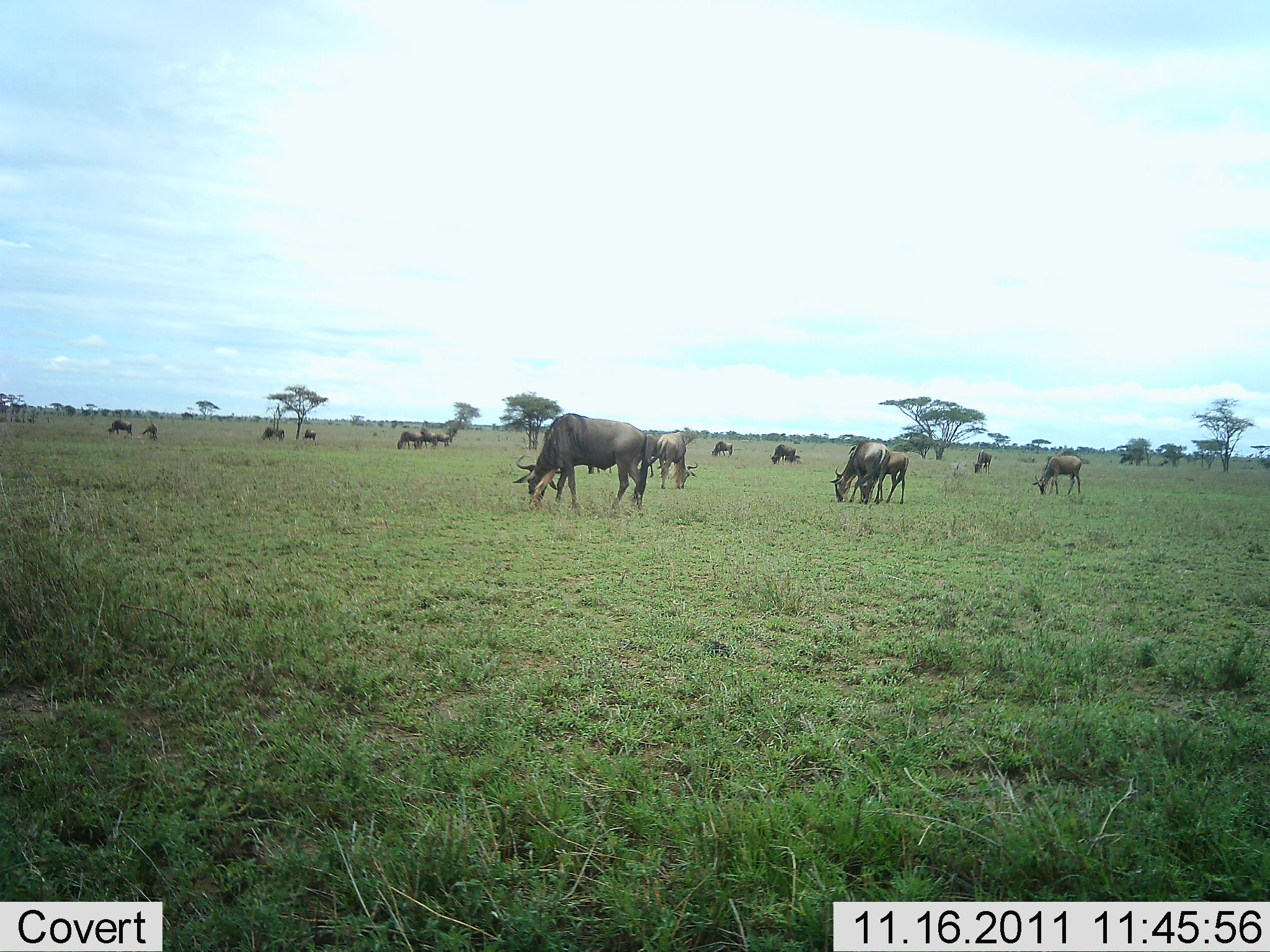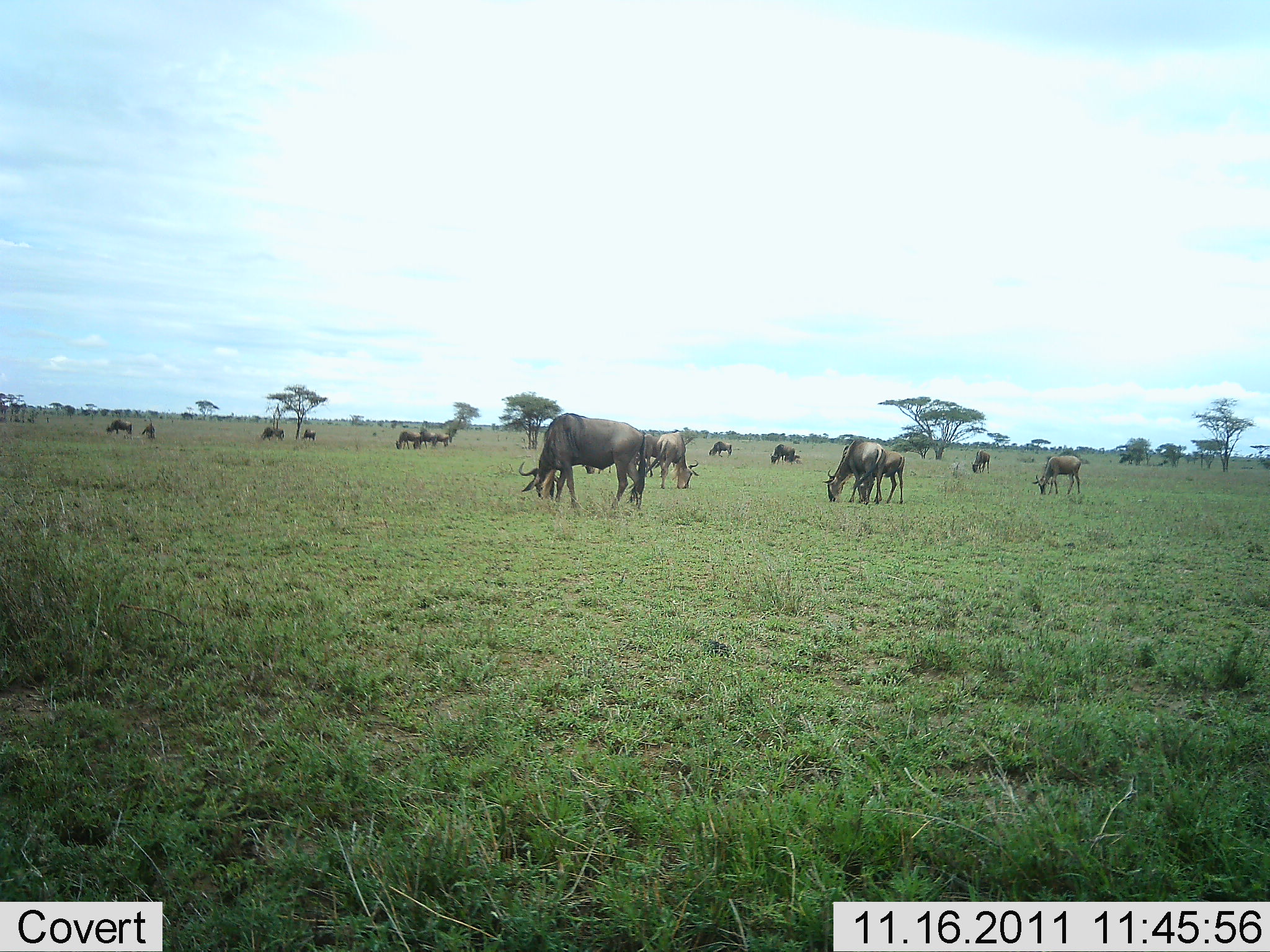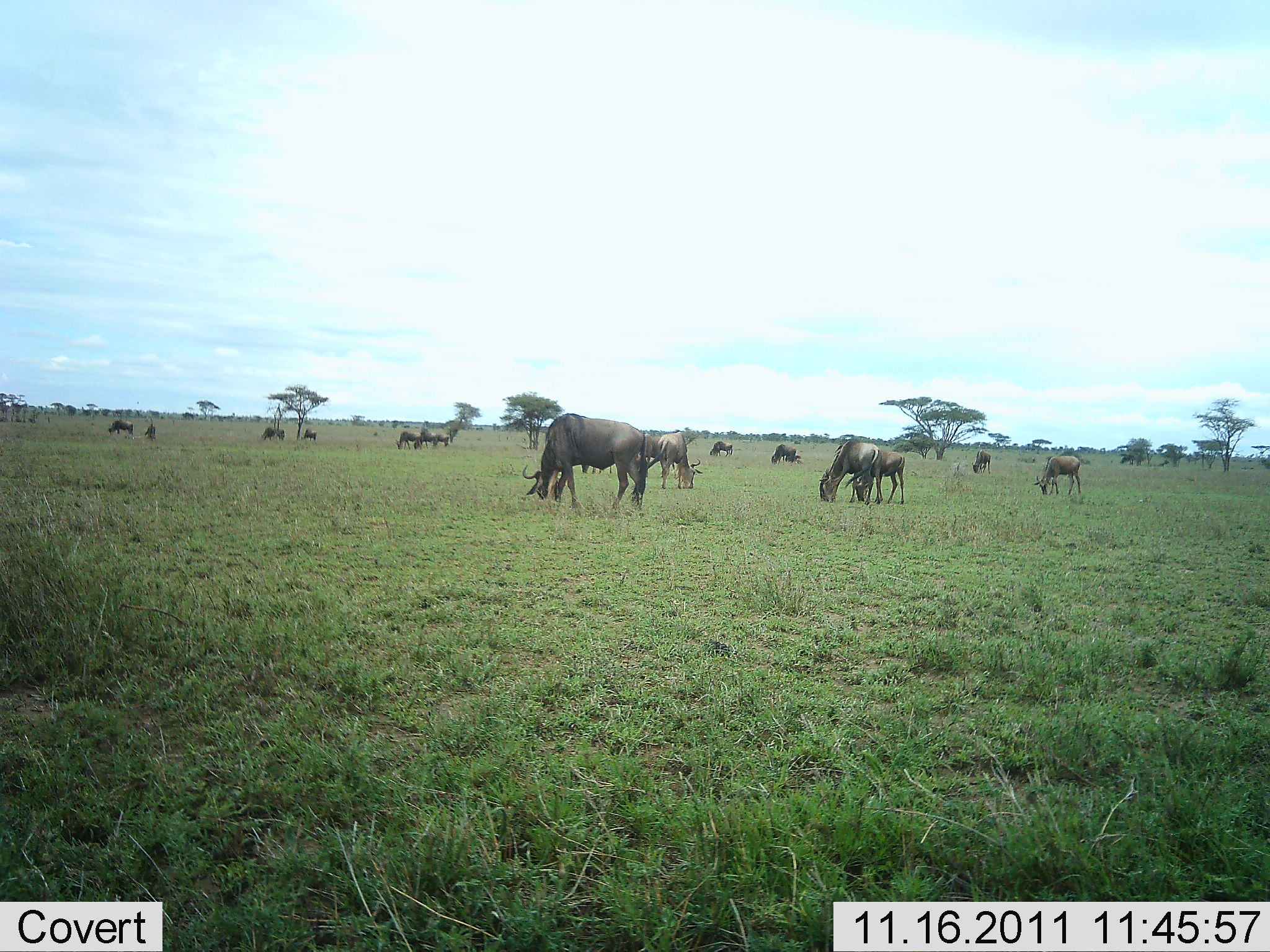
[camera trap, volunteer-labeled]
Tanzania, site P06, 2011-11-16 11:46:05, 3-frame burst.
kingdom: Animalia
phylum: Chordata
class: Mammalia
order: Artiodactyla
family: Bovidae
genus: Connochaetes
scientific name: Connochaetes taurinus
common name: blue wildebeest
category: wildebeest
Wildebeest (blue wildebeest) (Connochaetes taurinus), count 11-50. Behavior (volunteer vote fractions): standing 55%, resting 0%, moving 18%, interacting 0%. Young present (vote fraction): 18%. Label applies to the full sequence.